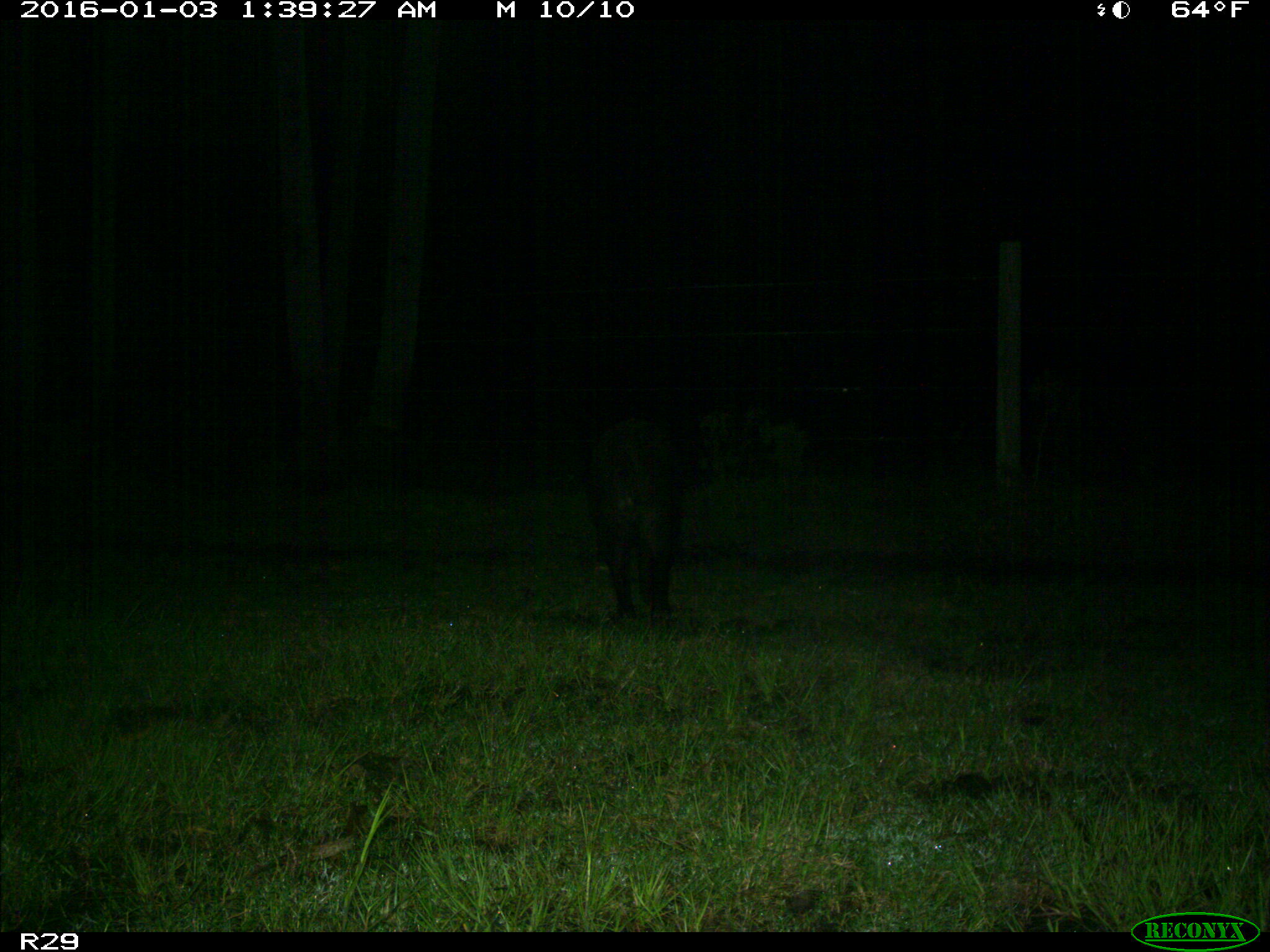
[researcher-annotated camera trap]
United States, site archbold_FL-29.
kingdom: Animalia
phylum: Chordata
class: Mammalia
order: Artiodactyla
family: Suidae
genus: Sus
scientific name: Sus scrofa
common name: wild boar